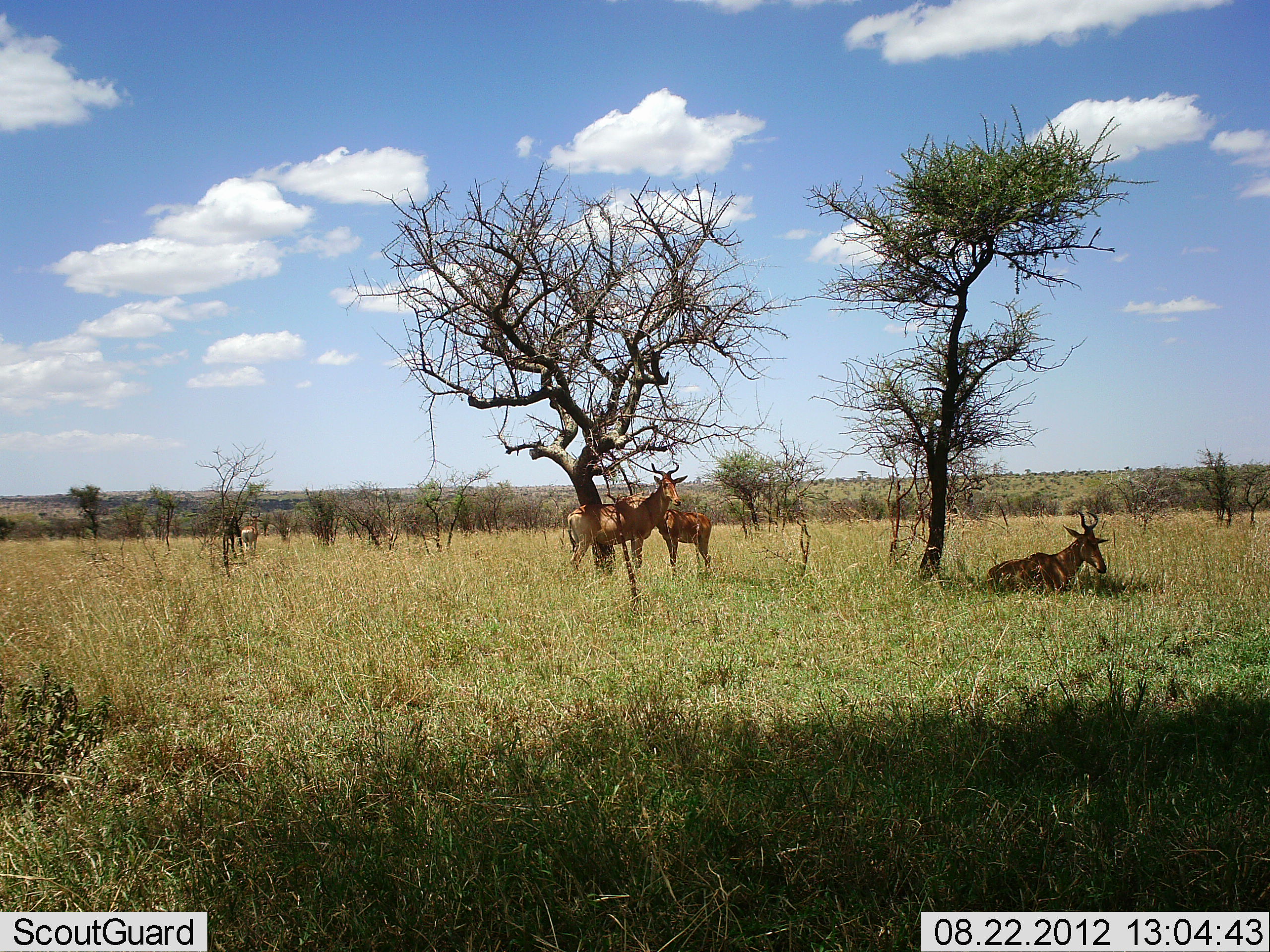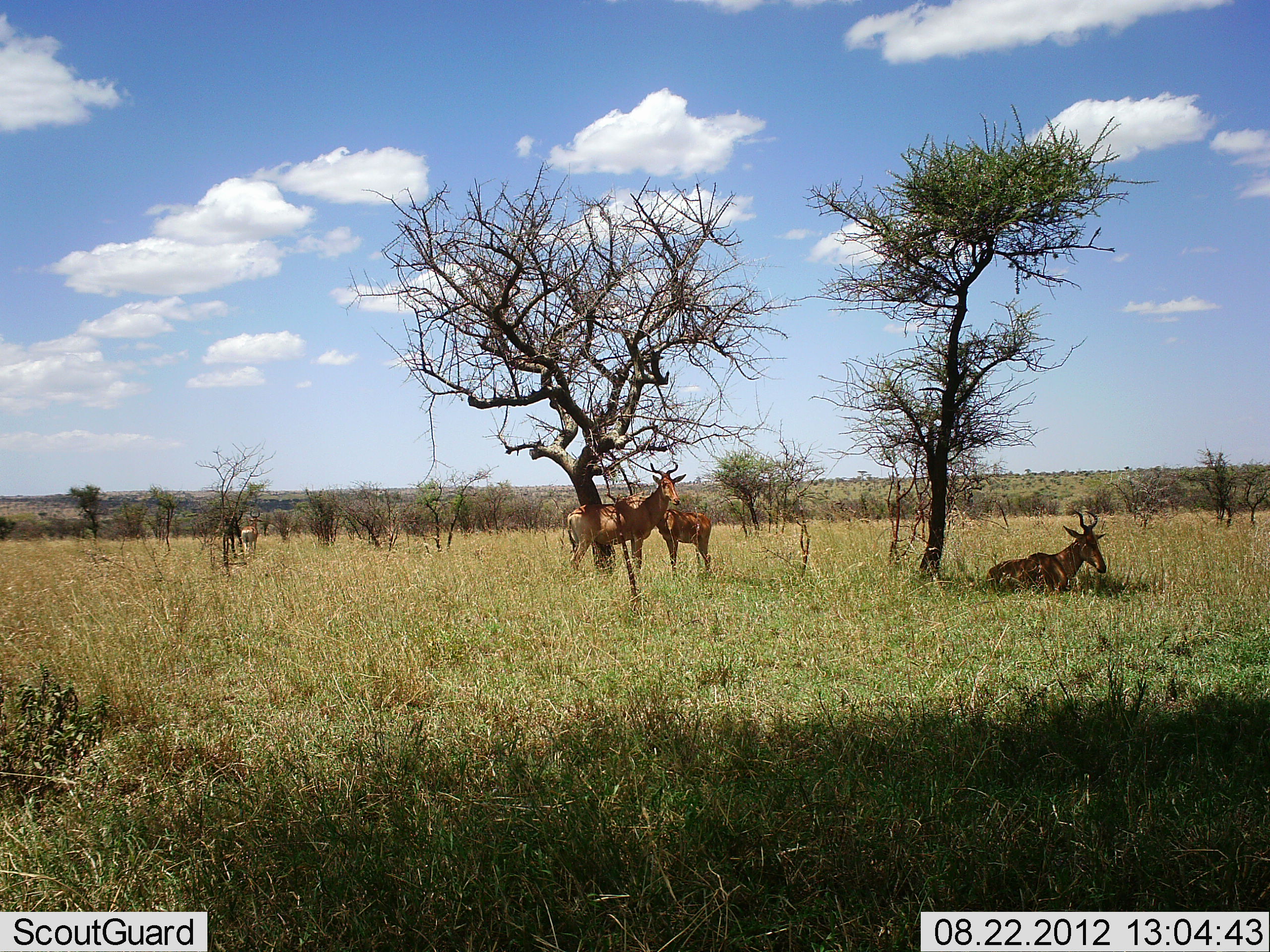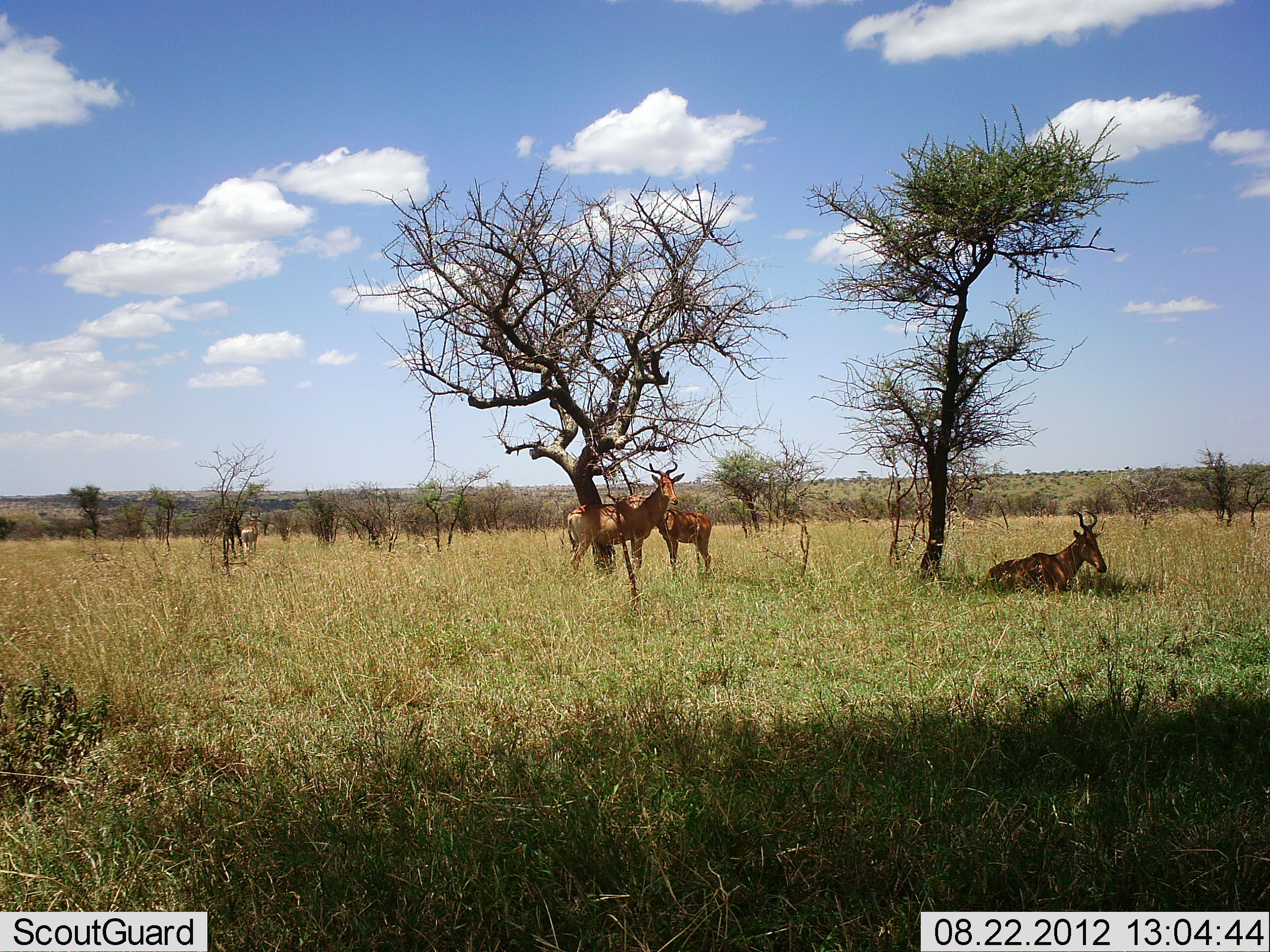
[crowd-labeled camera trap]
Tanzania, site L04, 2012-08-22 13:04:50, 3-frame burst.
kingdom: Animalia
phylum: Chordata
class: Mammalia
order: Artiodactyla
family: Bovidae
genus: Alcelaphus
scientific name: Alcelaphus buselaphus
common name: hartebeest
Hartebeest (Alcelaphus buselaphus), count 4. Behavior (volunteer vote fractions): standing 90%, resting 100%, moving 0%, interacting 10%. Young present (vote fraction): 10%. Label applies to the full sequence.